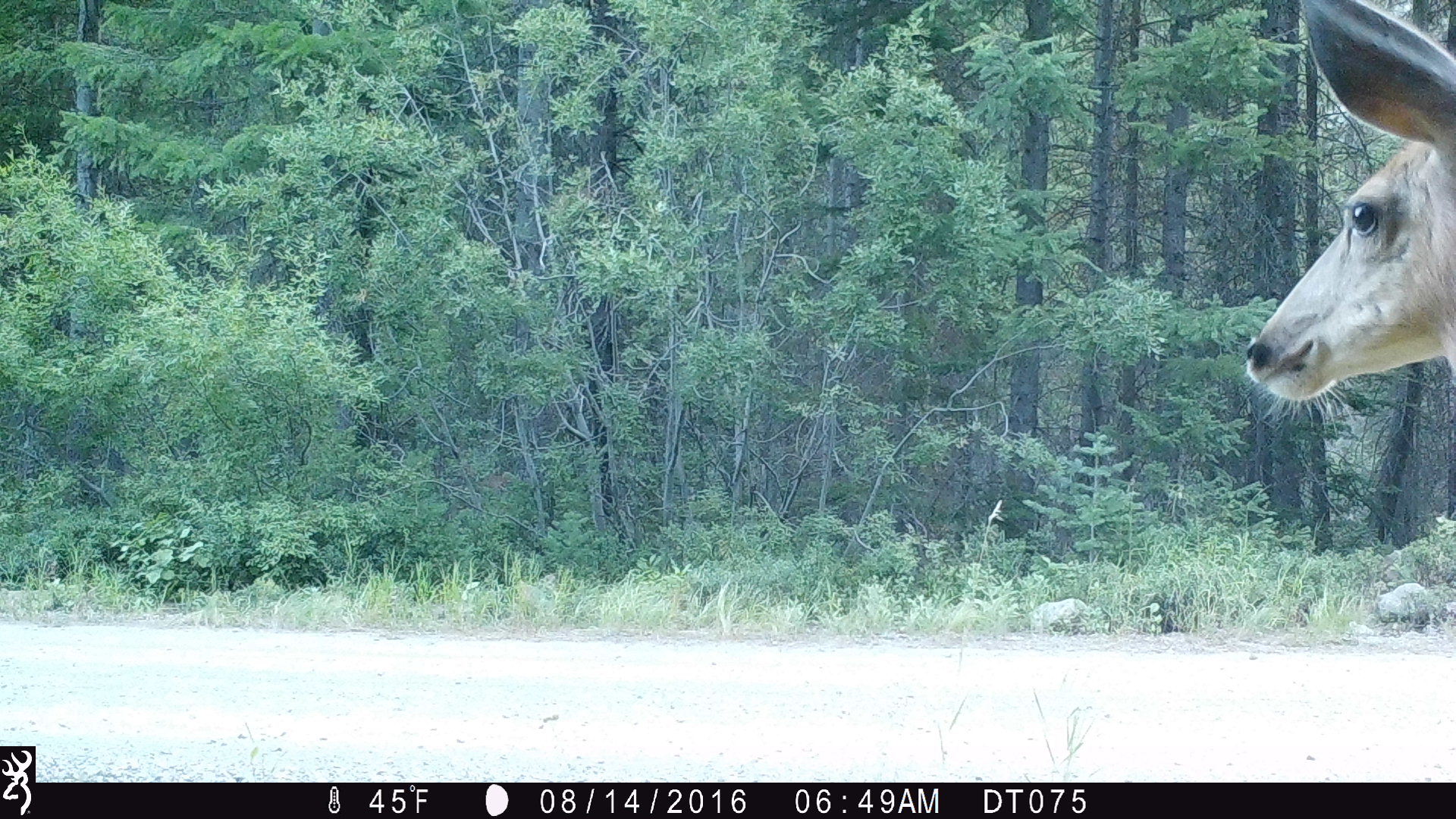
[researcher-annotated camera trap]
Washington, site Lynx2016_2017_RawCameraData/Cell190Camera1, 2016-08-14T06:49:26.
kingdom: Animalia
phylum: Chordata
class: Mammalia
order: Artiodactyla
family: Cervidae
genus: Odocoileus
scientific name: Odocoileus hemionus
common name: mule deer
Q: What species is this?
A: Odocoileus hemionus (mule deer).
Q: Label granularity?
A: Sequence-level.